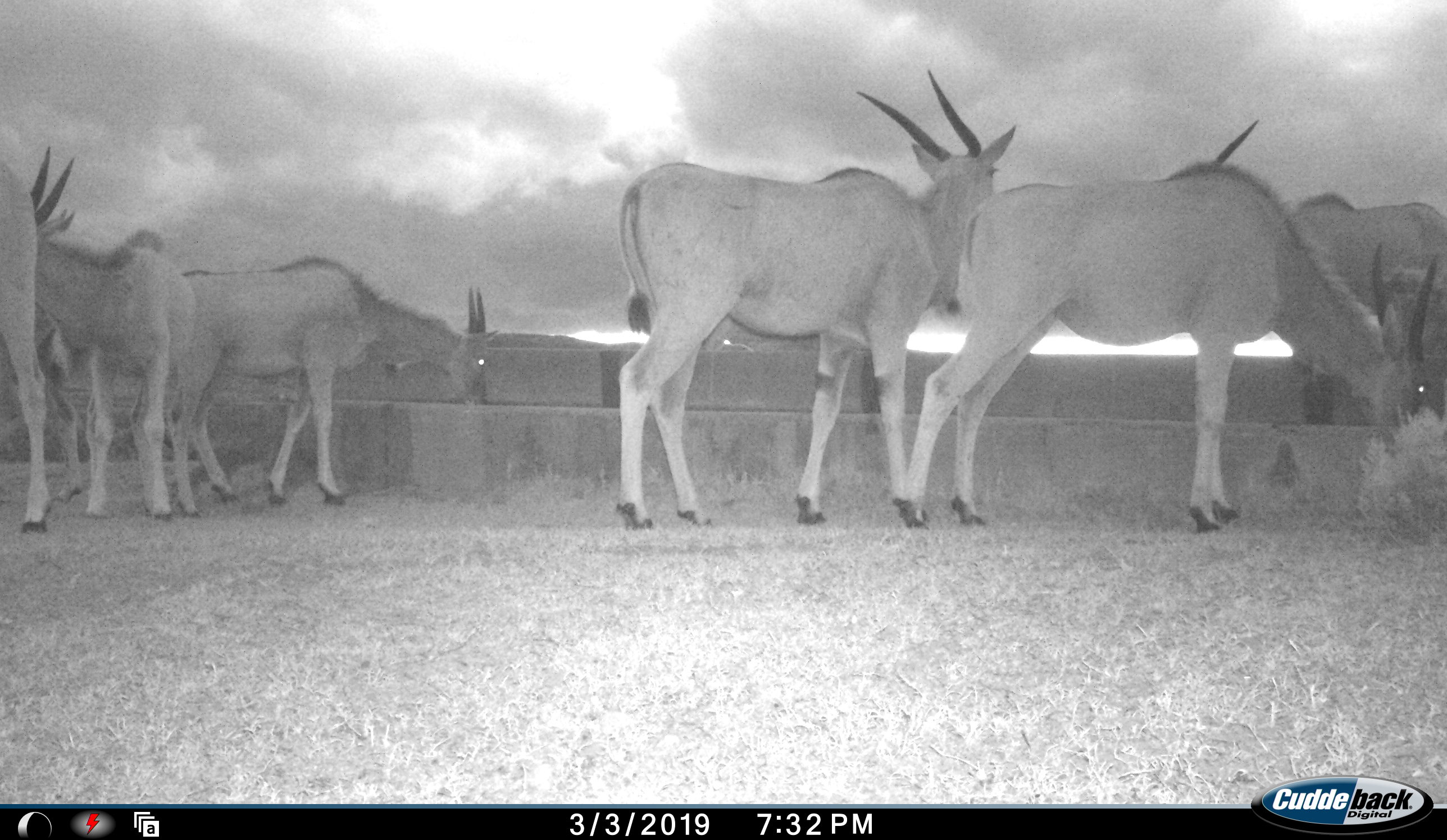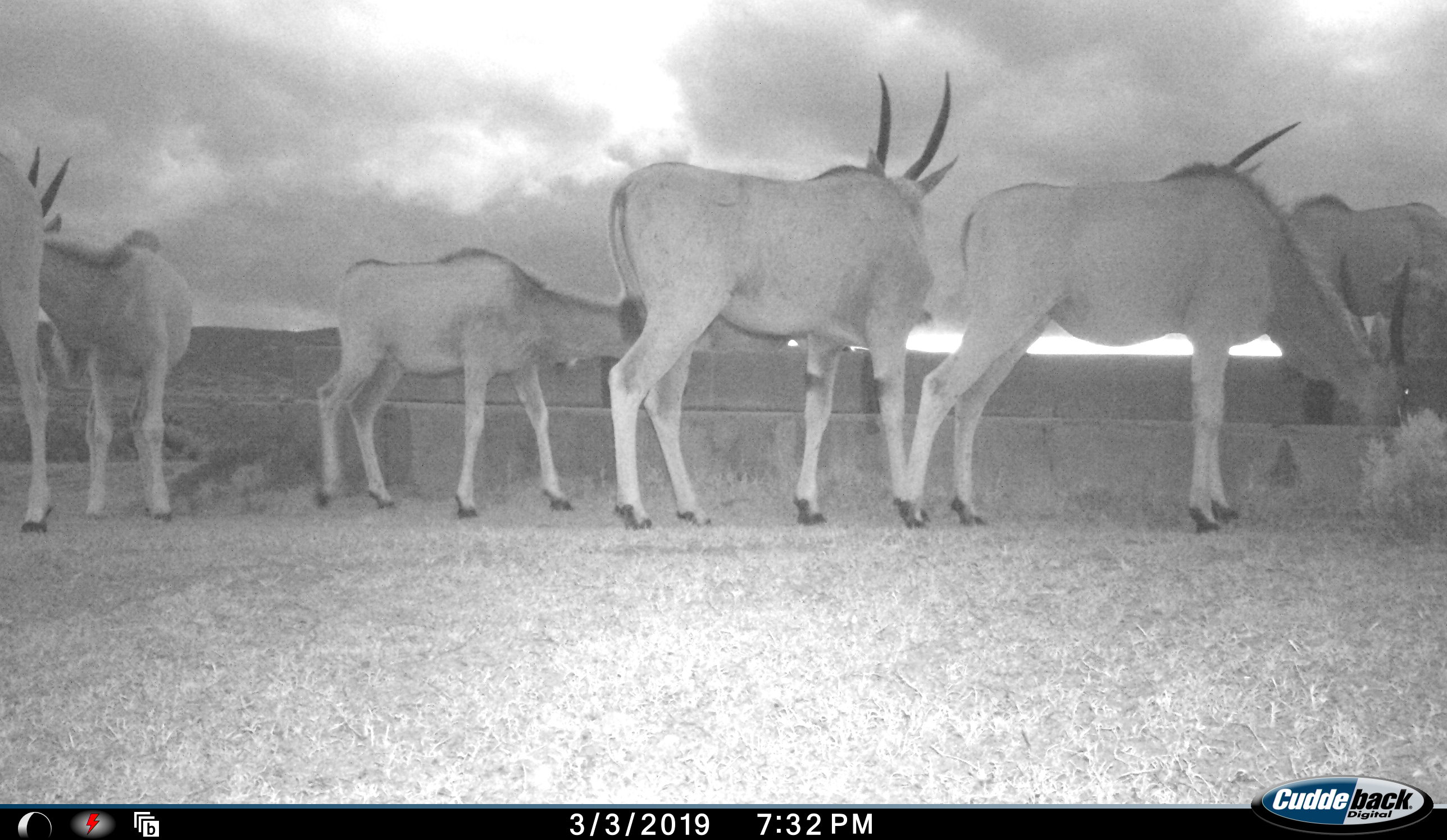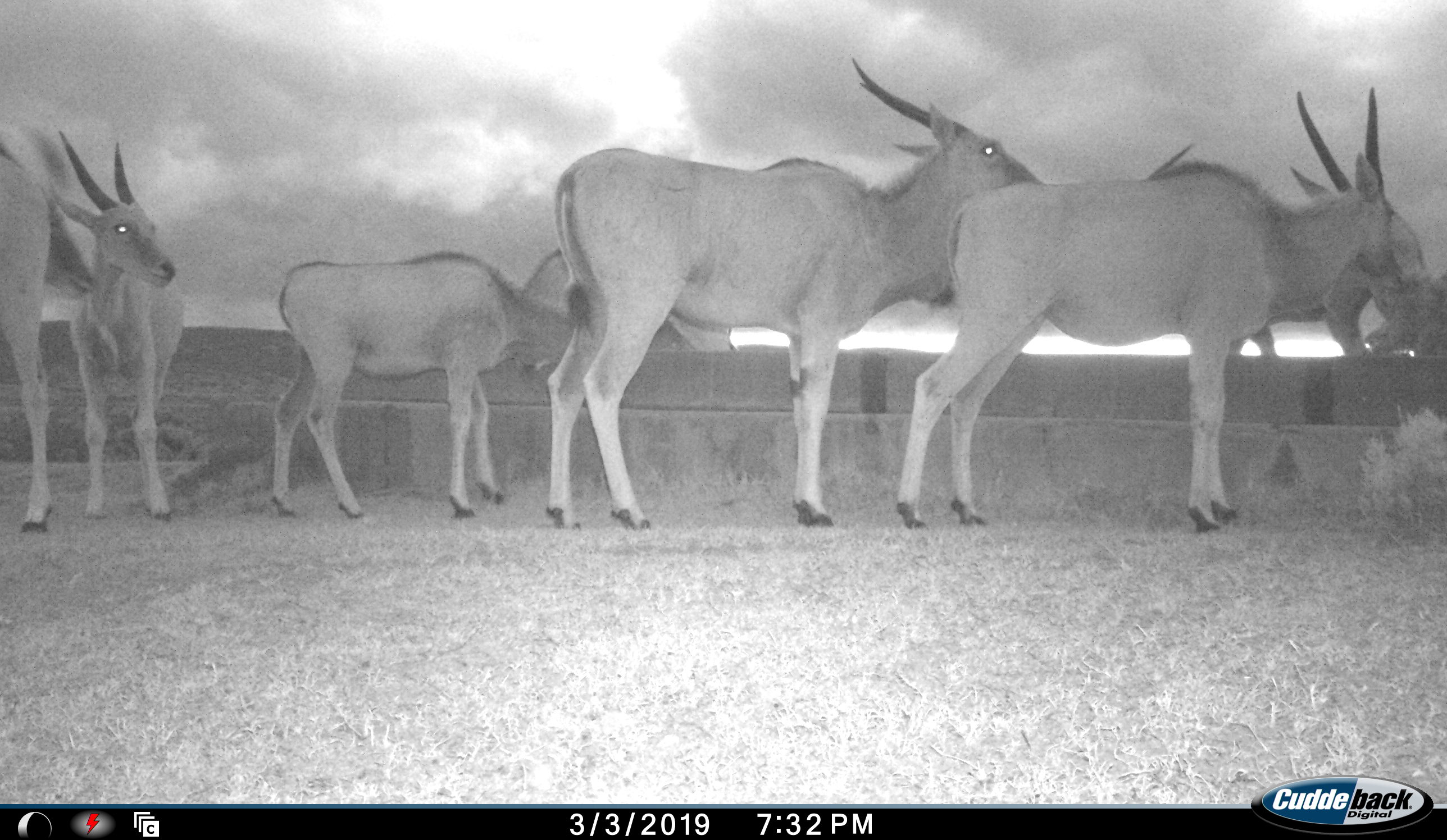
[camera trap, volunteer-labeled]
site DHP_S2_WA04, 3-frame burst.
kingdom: Animalia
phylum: Chordata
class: Mammalia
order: Artiodactyla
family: Bovidae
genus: Tragelaphus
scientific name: Tragelaphus oryx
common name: eland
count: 6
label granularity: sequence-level